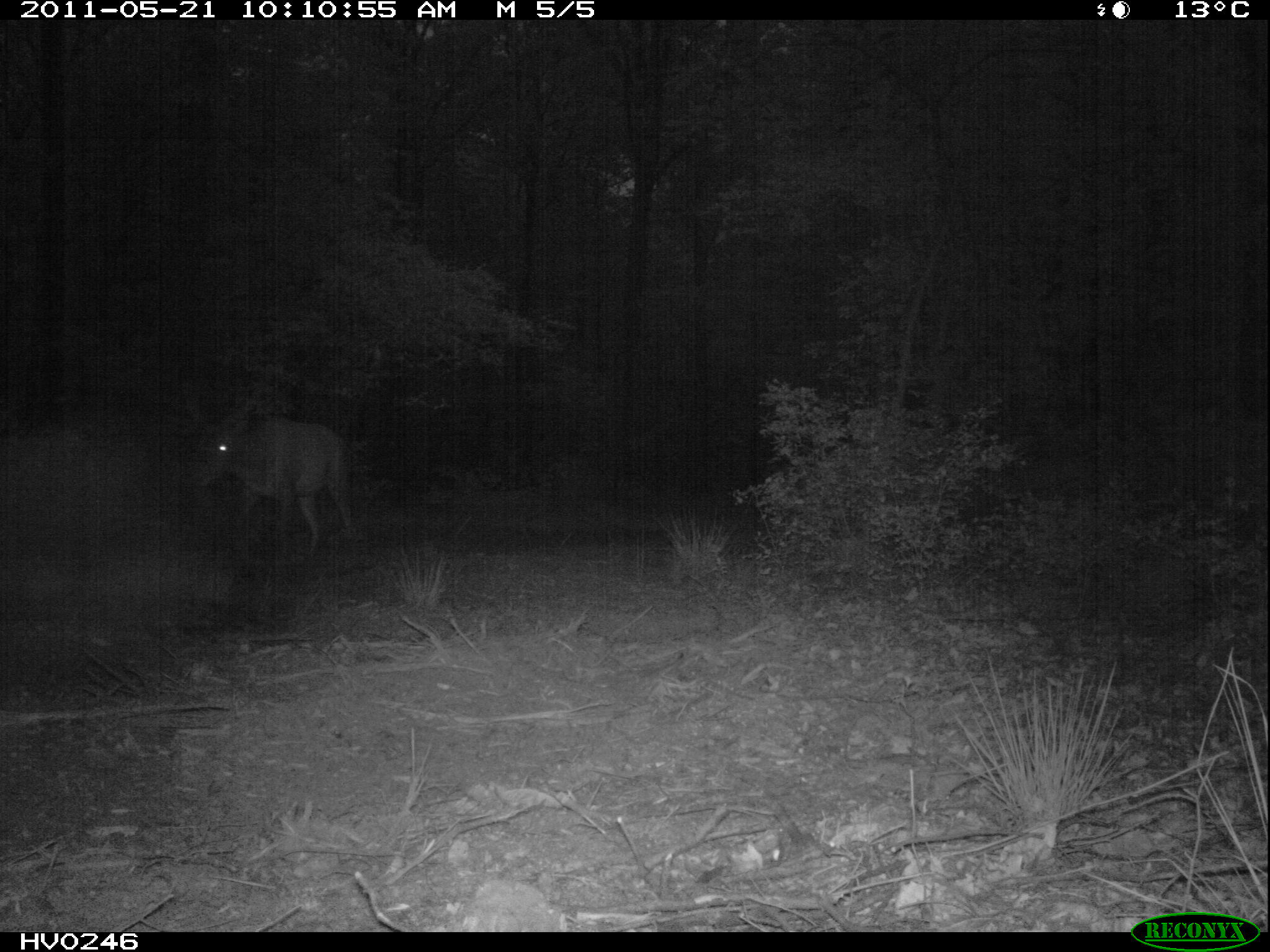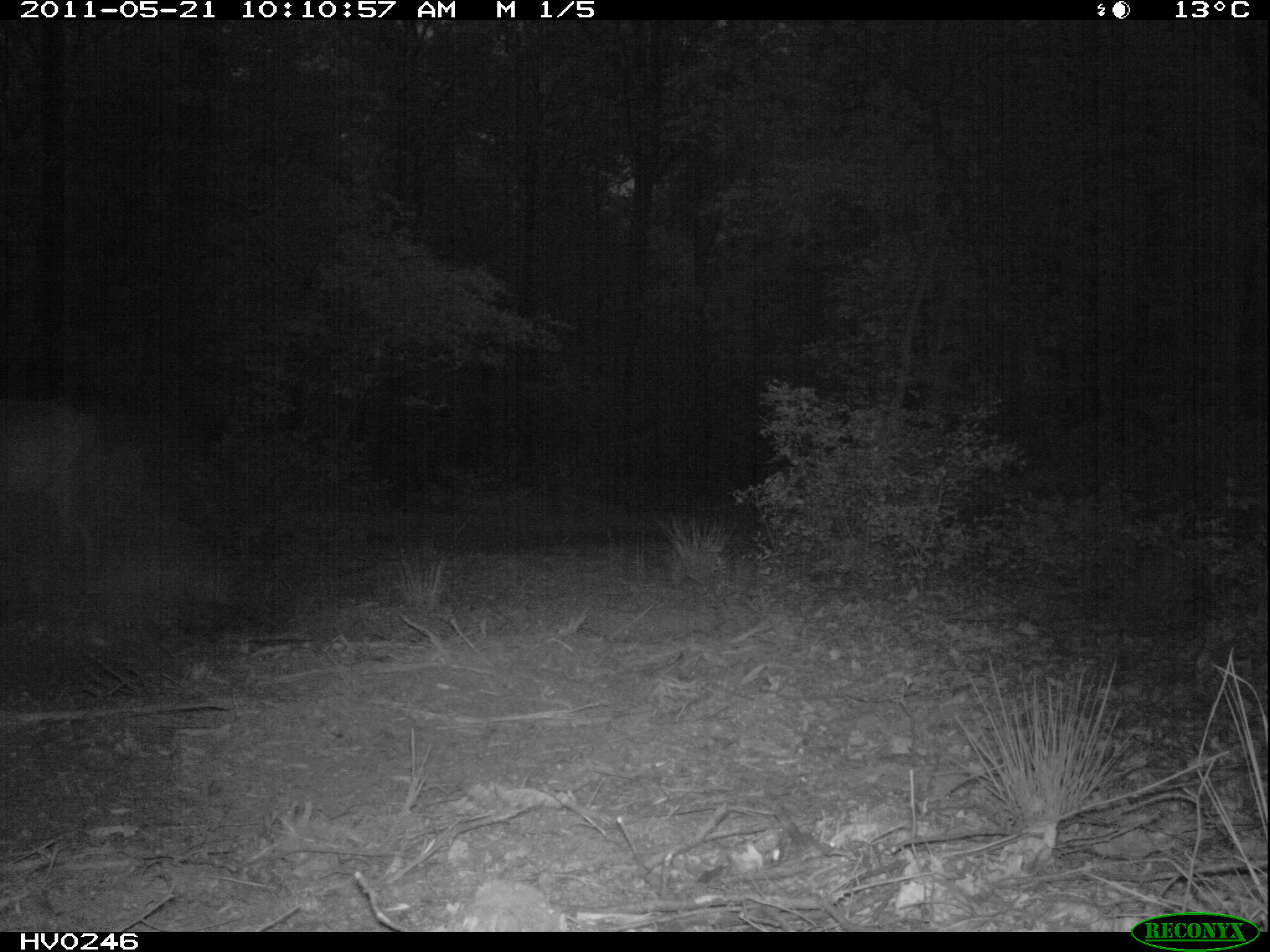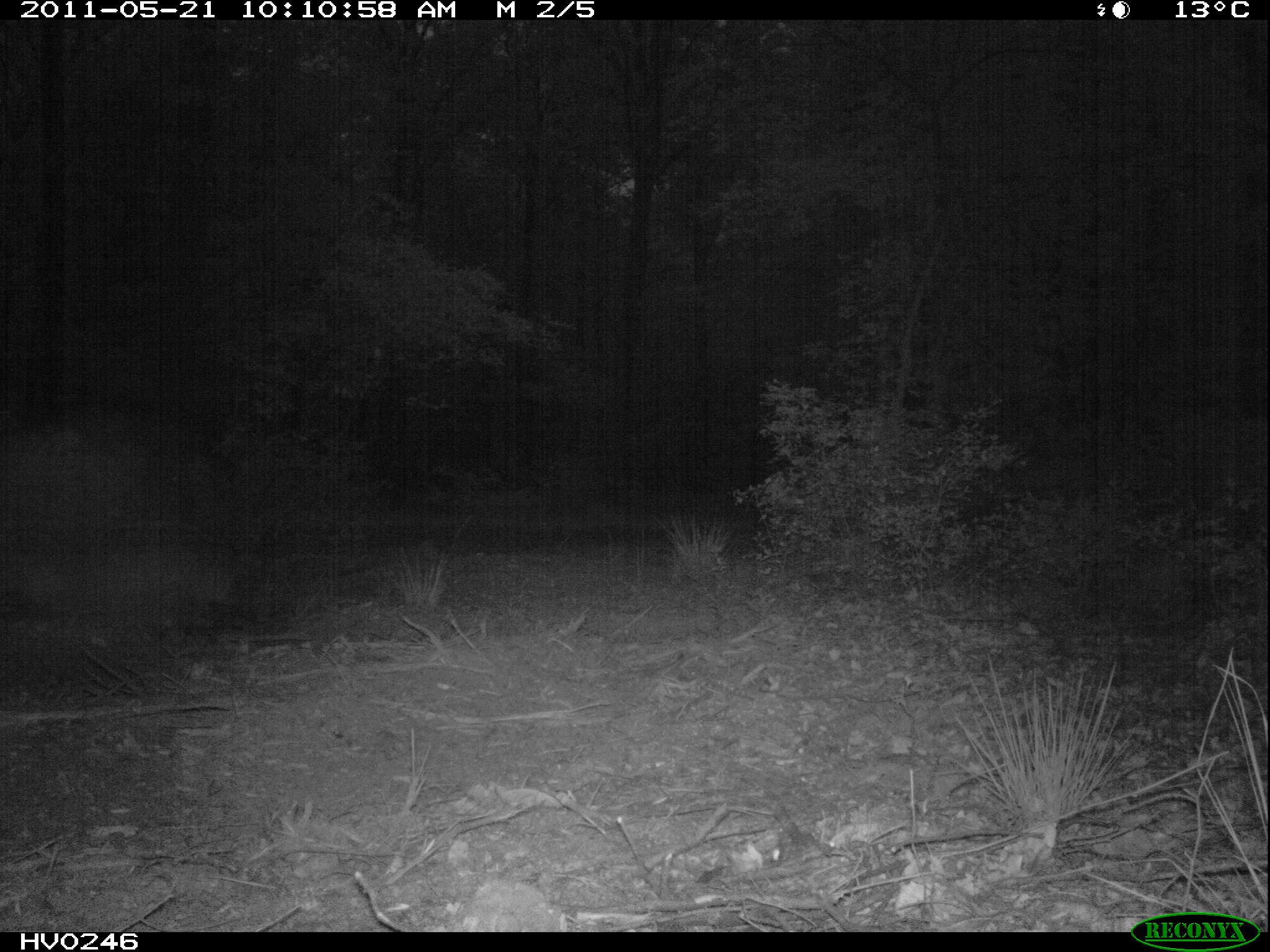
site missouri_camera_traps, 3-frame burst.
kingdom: Animalia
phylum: Chordata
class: Mammalia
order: Artiodactyla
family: Cervidae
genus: Cervus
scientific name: Cervus elaphus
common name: red deer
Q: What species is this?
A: Red deer (Cervus elaphus).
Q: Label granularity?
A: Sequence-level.